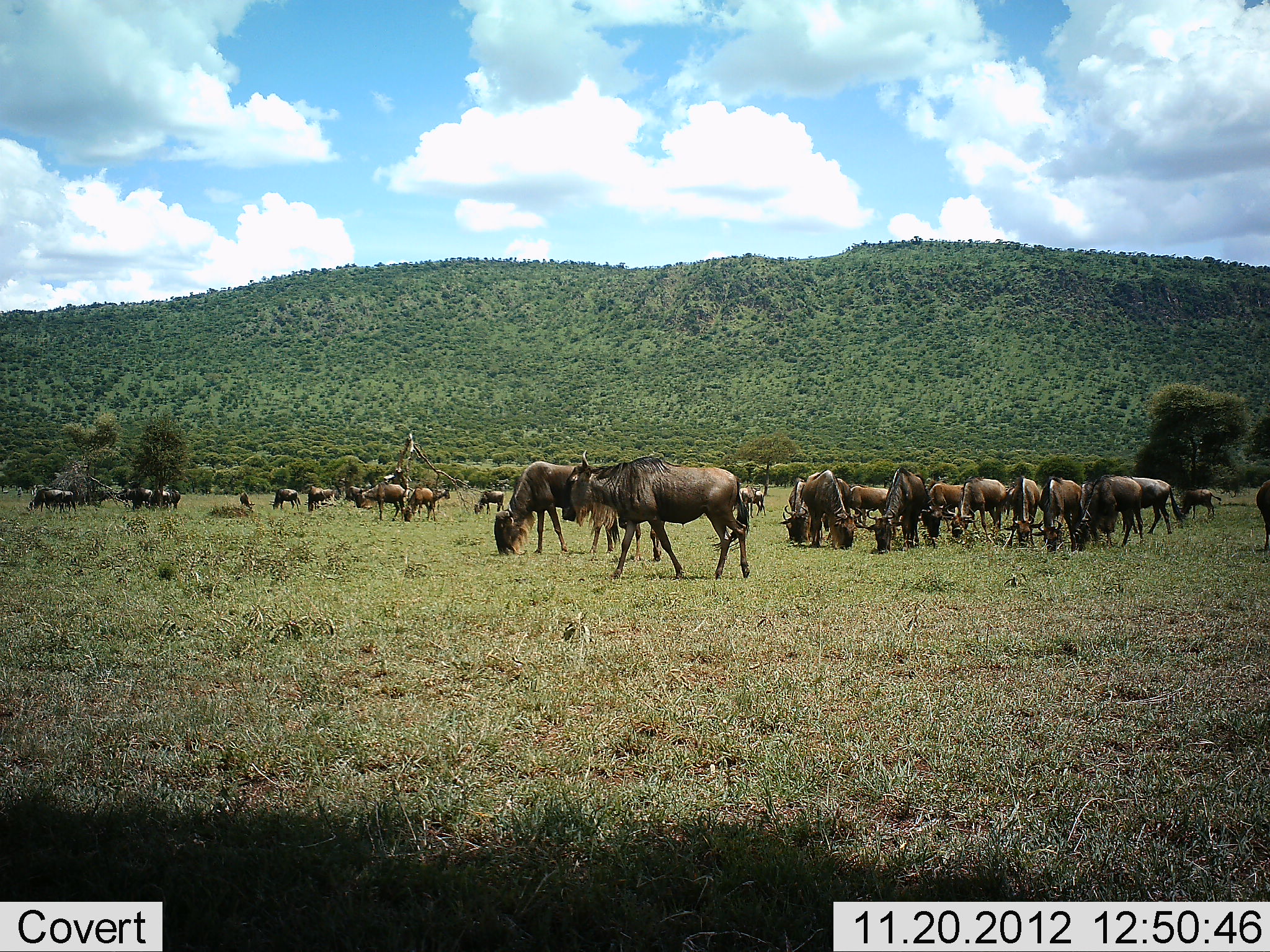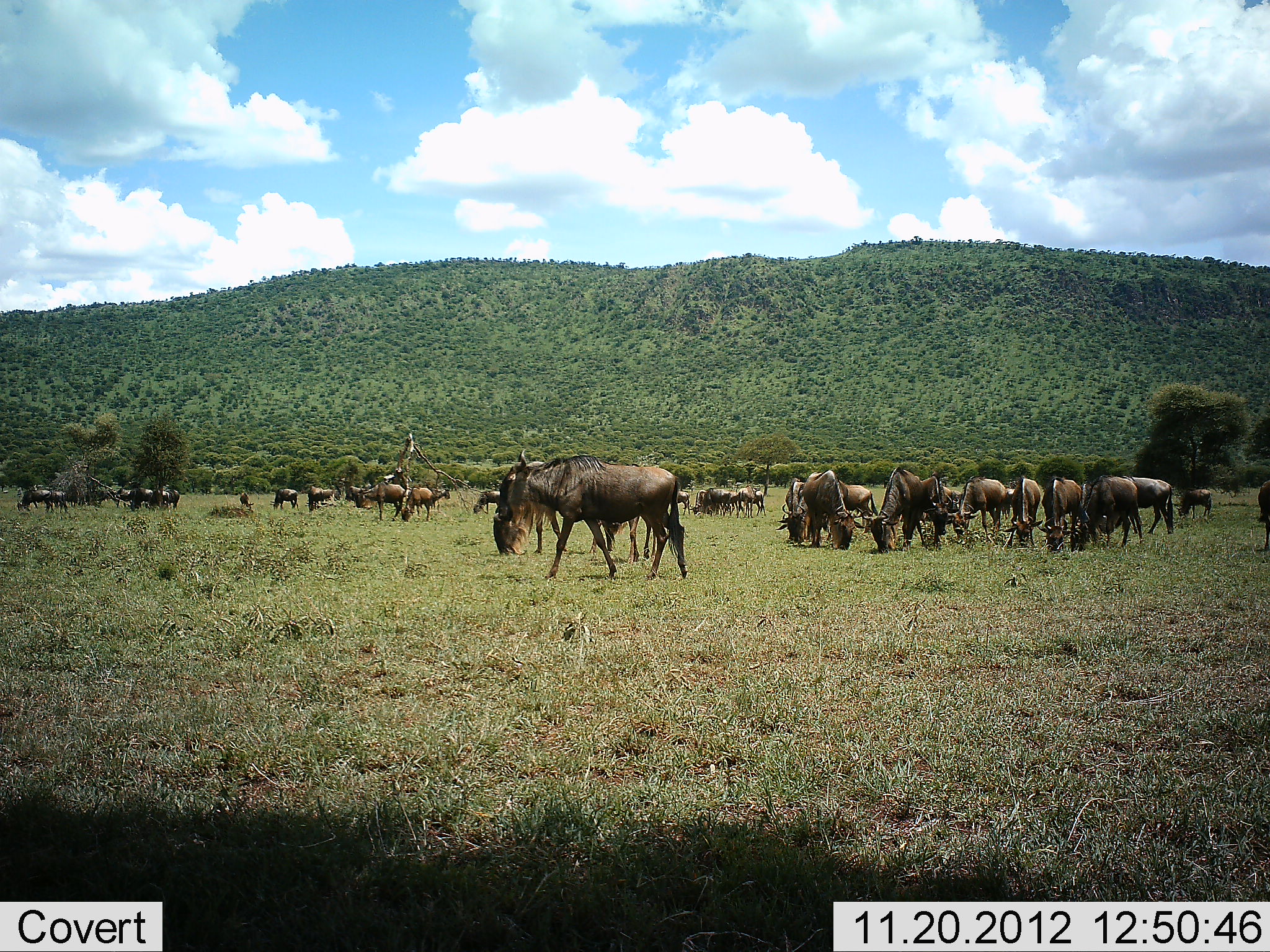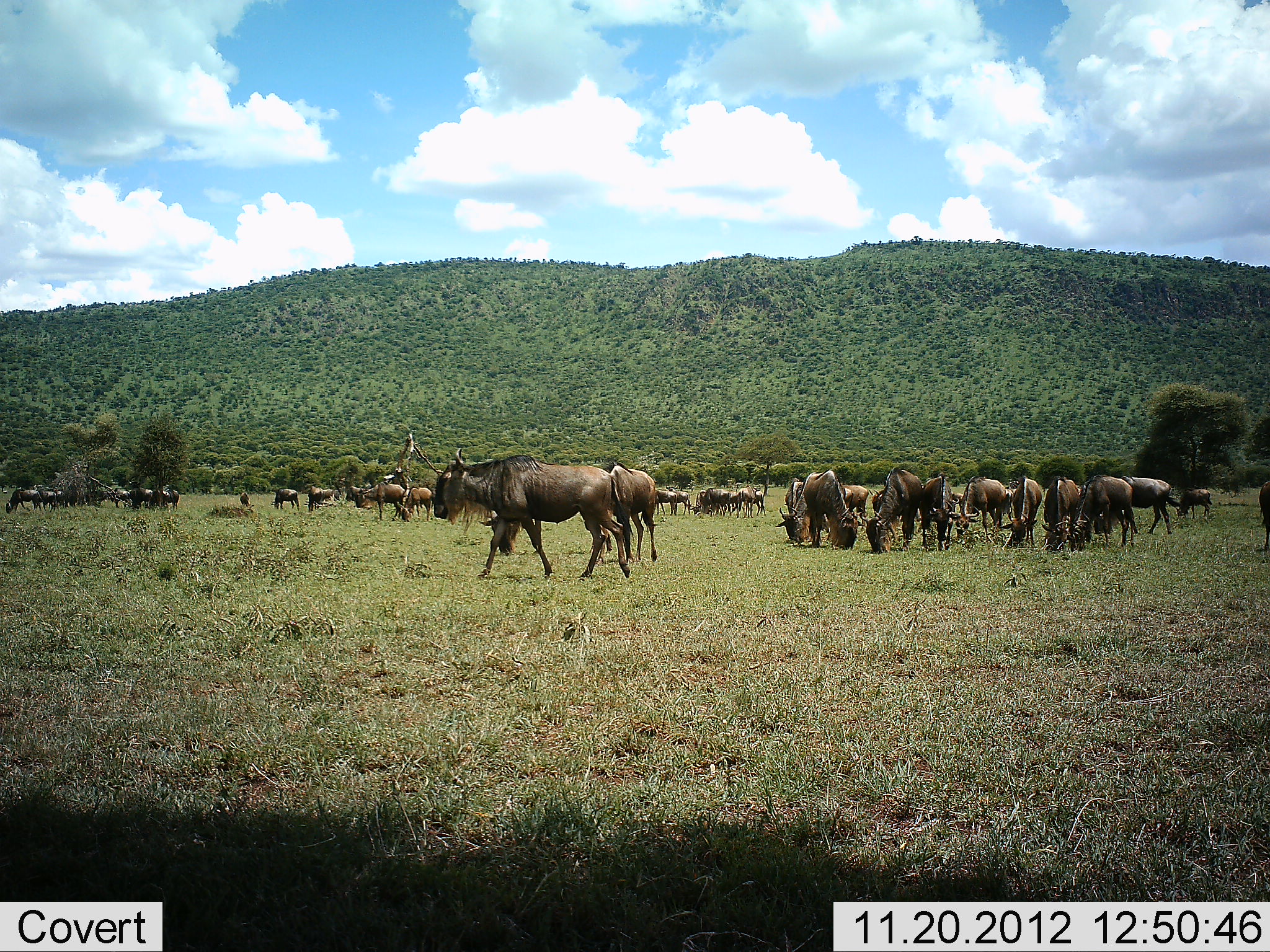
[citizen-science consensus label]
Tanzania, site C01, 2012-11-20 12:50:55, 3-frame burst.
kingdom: Animalia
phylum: Chordata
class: Mammalia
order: Artiodactyla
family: Bovidae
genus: Connochaetes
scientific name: Connochaetes taurinus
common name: blue wildebeest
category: wildebeest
Wildebeest (blue wildebeest) (Connochaetes taurinus), count 11-50. Behavior (volunteer vote fractions): standing 37%, resting 11%, moving 63%, interacting 7%. Young present (vote fraction): 4%. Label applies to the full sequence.